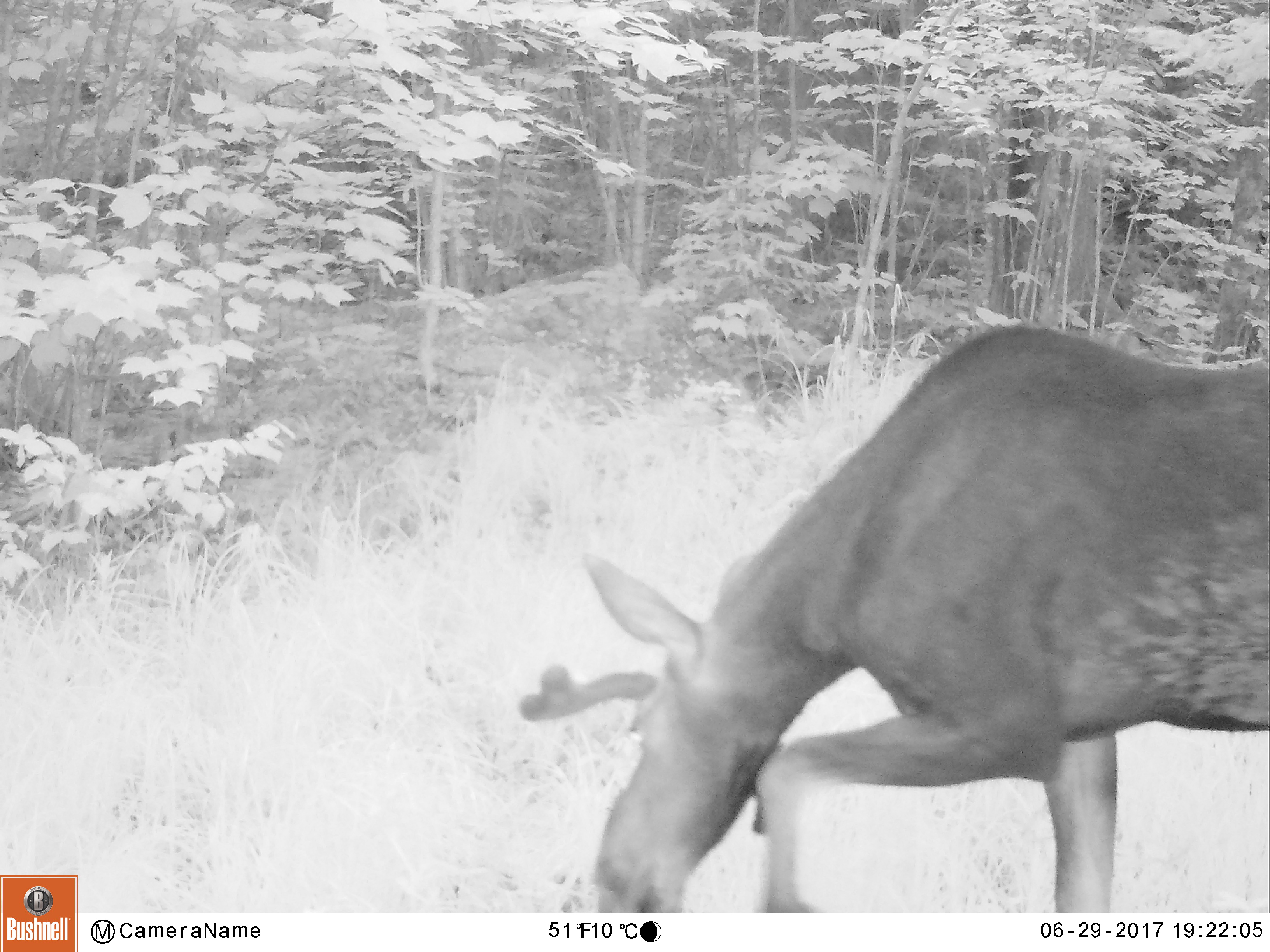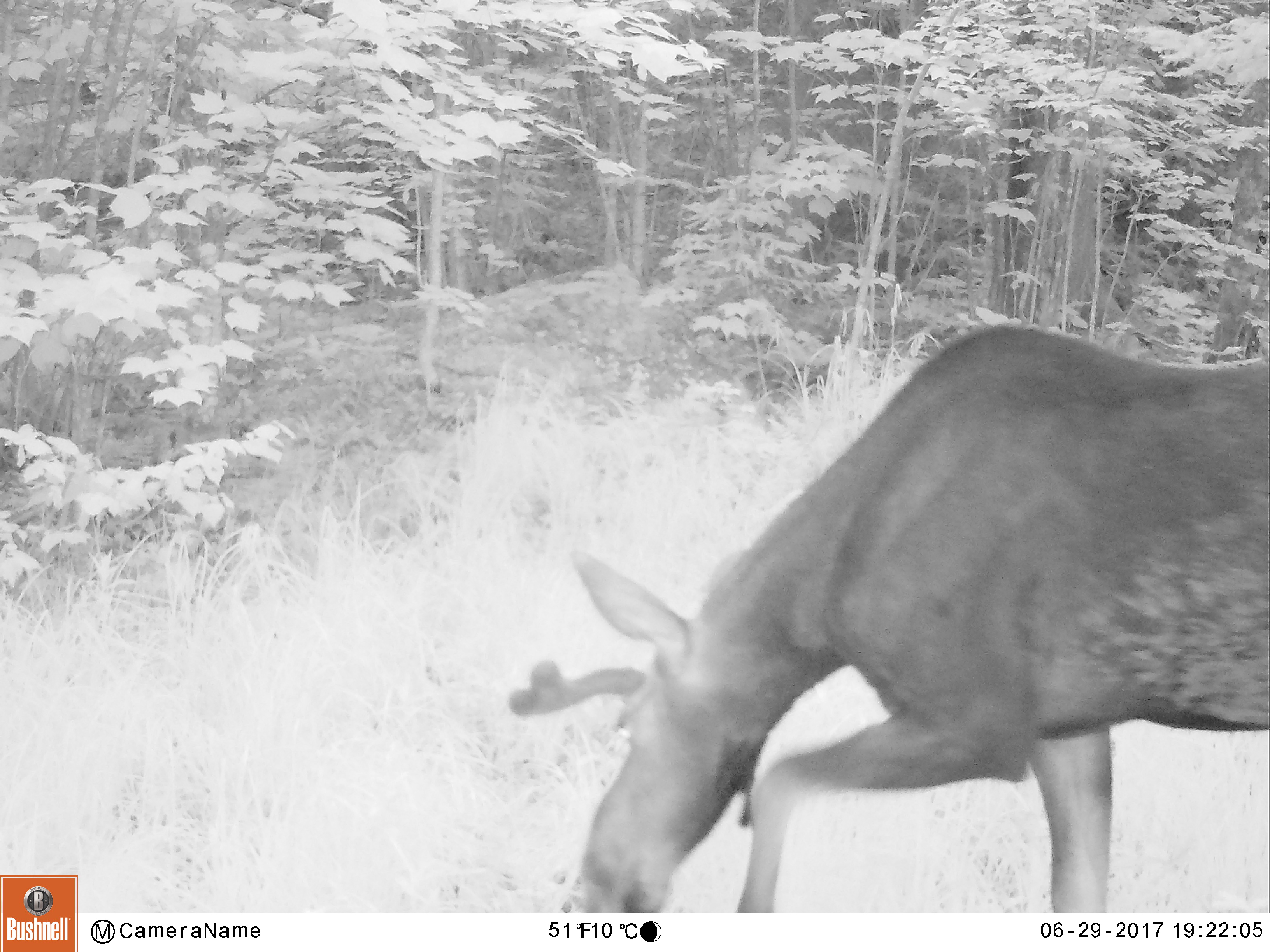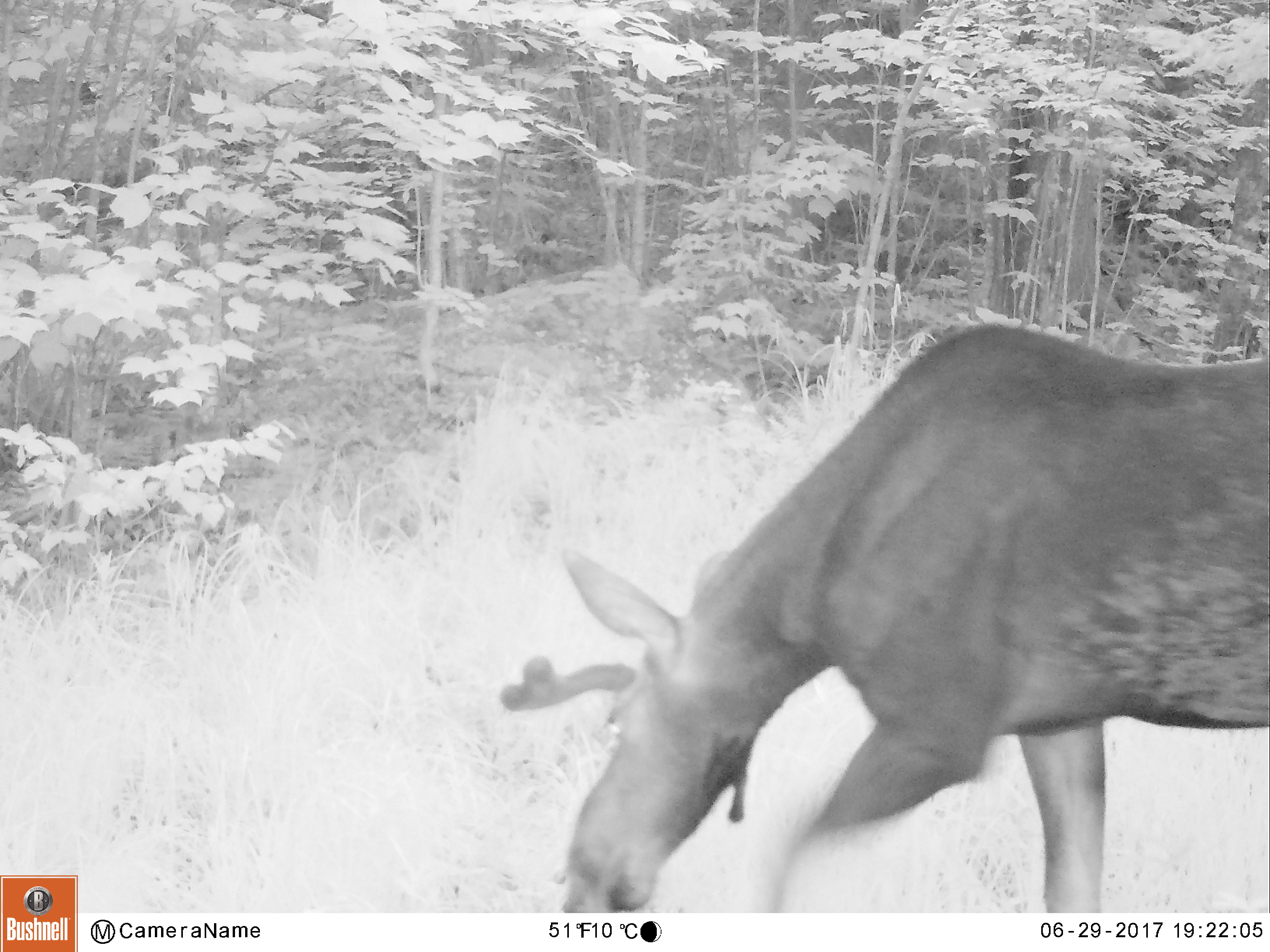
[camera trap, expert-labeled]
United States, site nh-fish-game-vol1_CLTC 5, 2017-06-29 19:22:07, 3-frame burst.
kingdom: Animalia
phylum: Chordata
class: Mammalia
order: Artiodactyla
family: Cervidae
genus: Alces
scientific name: Alces alces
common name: moose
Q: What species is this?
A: Moose (Alces alces).